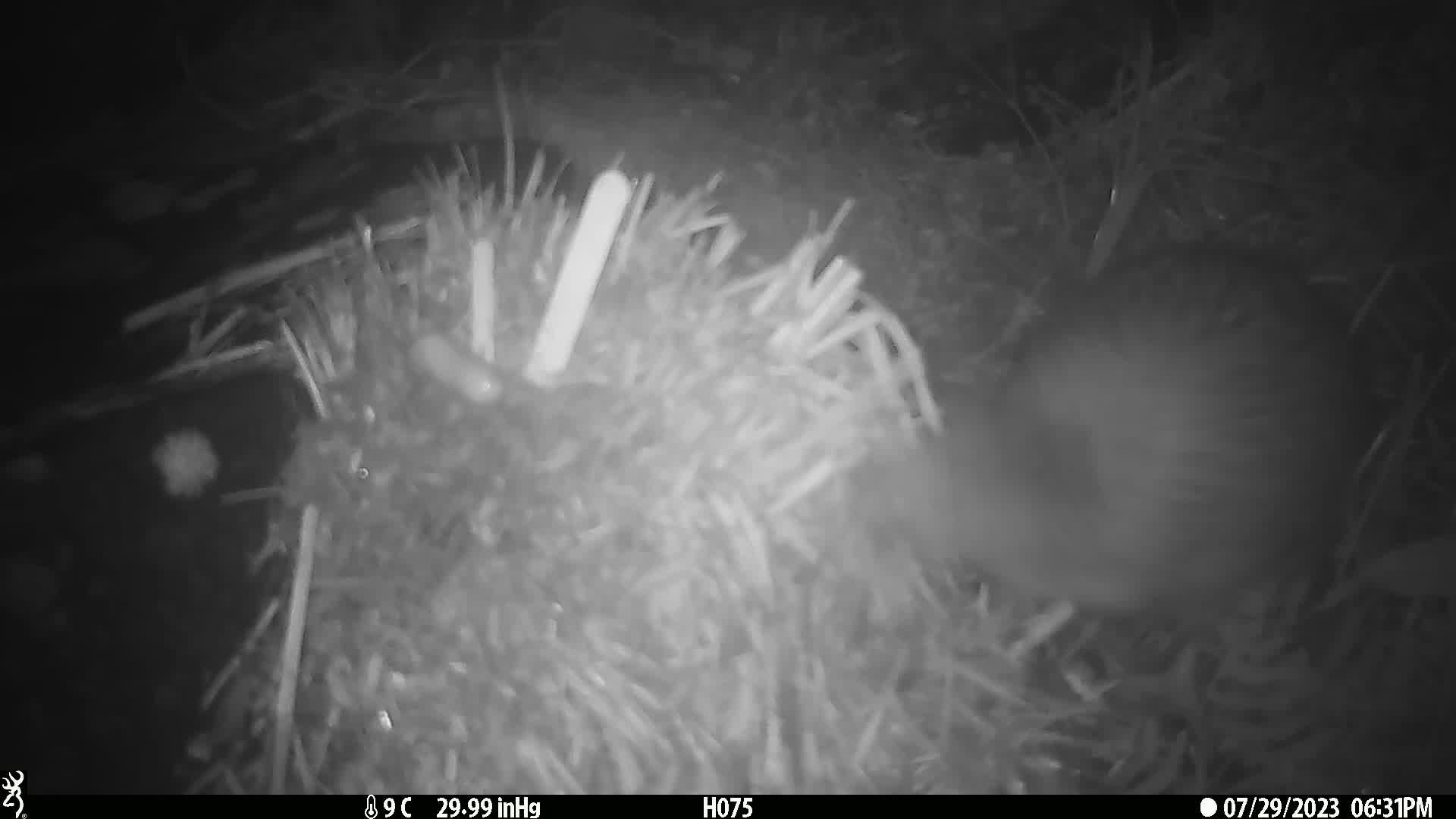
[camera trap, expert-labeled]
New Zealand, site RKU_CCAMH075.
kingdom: Animalia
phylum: Chordata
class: Aves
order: Apterygiformes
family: Apterygidae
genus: Apteryx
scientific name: Apteryx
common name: kiwi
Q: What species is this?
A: Kiwi (Apteryx).